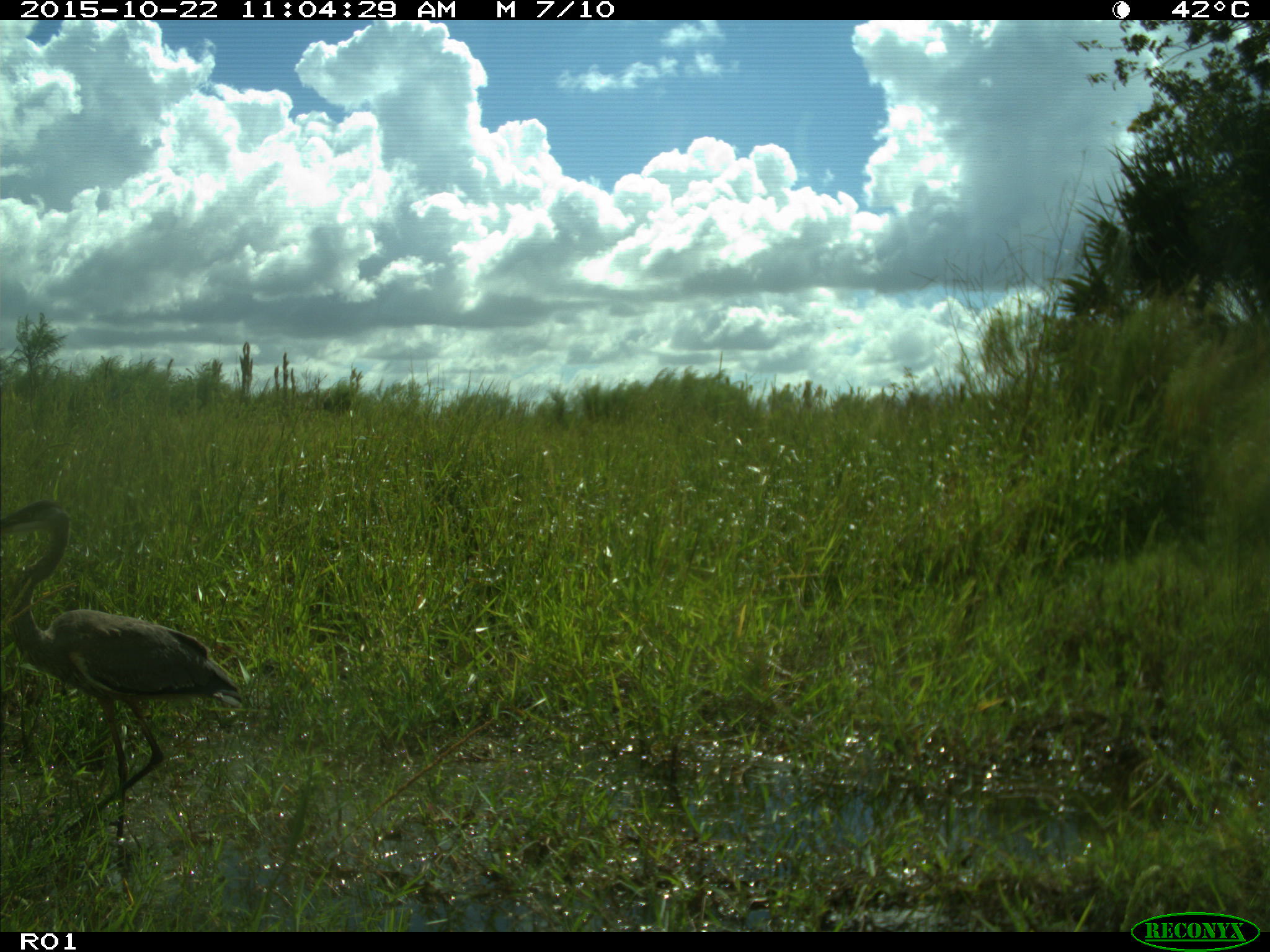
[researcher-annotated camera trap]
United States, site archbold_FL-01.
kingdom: Animalia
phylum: Chordata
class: Aves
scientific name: Aves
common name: birds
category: unidentified bird